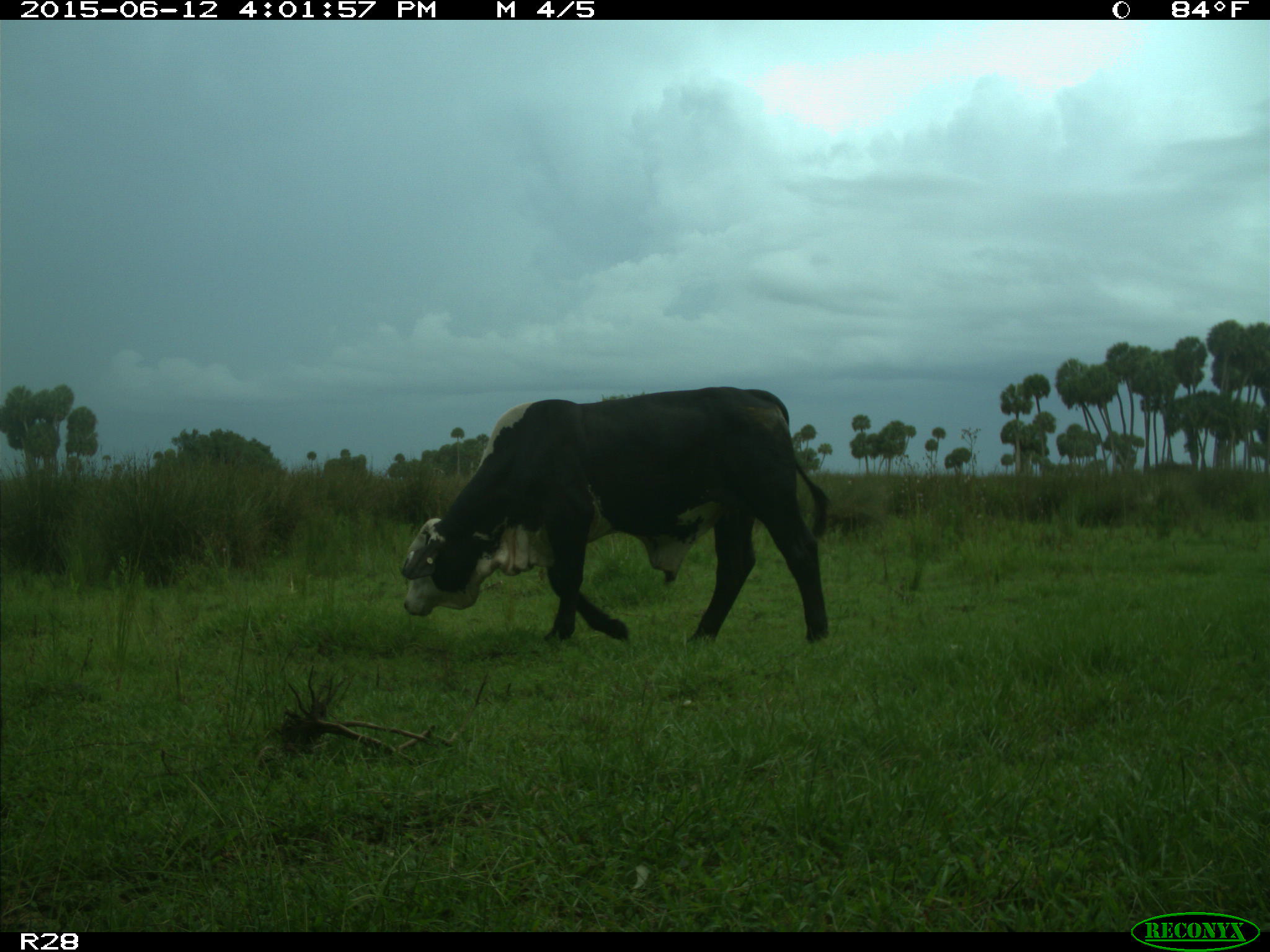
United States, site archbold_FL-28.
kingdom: Animalia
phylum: Chordata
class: Mammalia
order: Artiodactyla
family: Bovidae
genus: Bos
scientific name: Bos taurus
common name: domestic cow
Bos taurus (domestic cow).